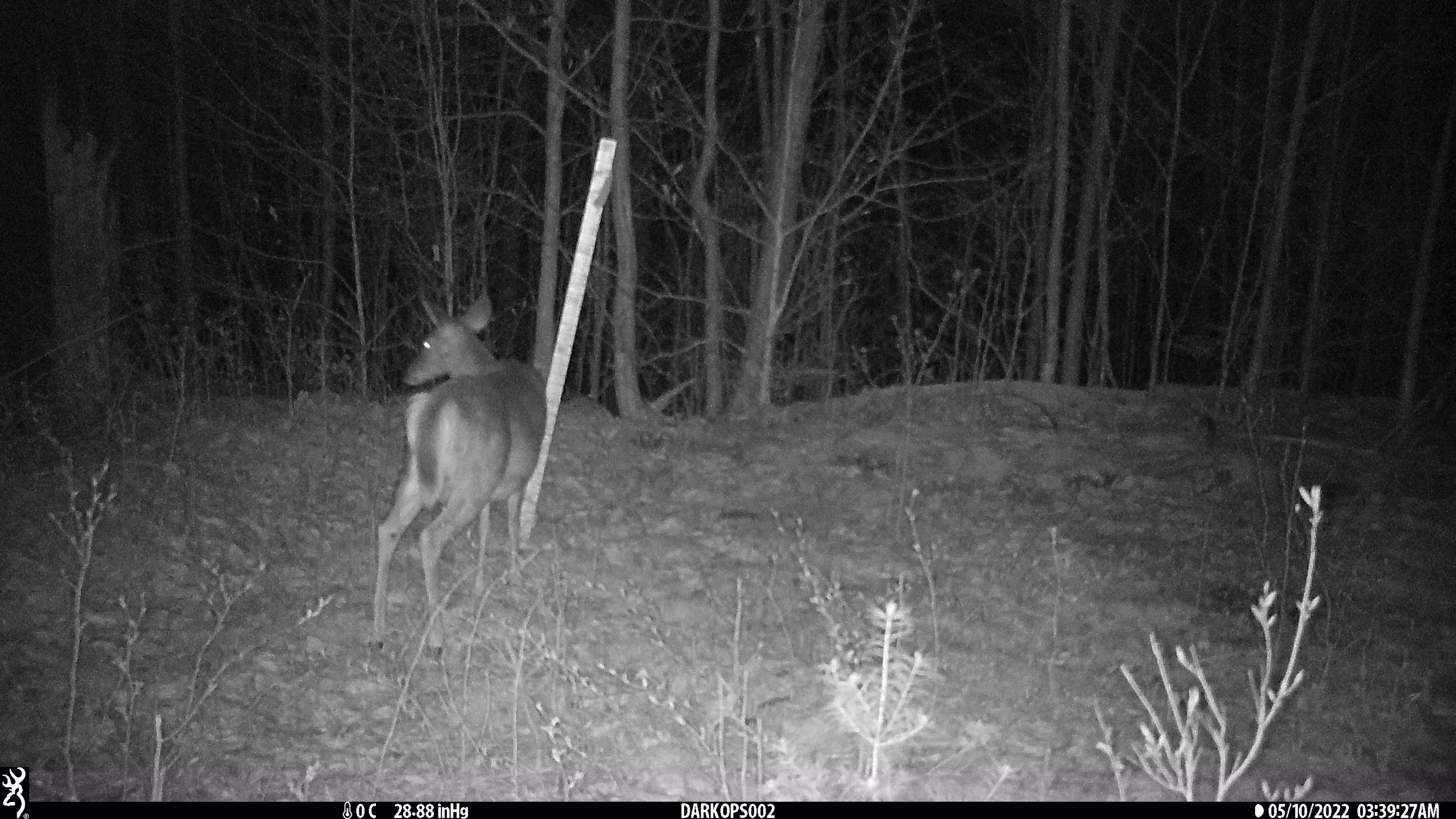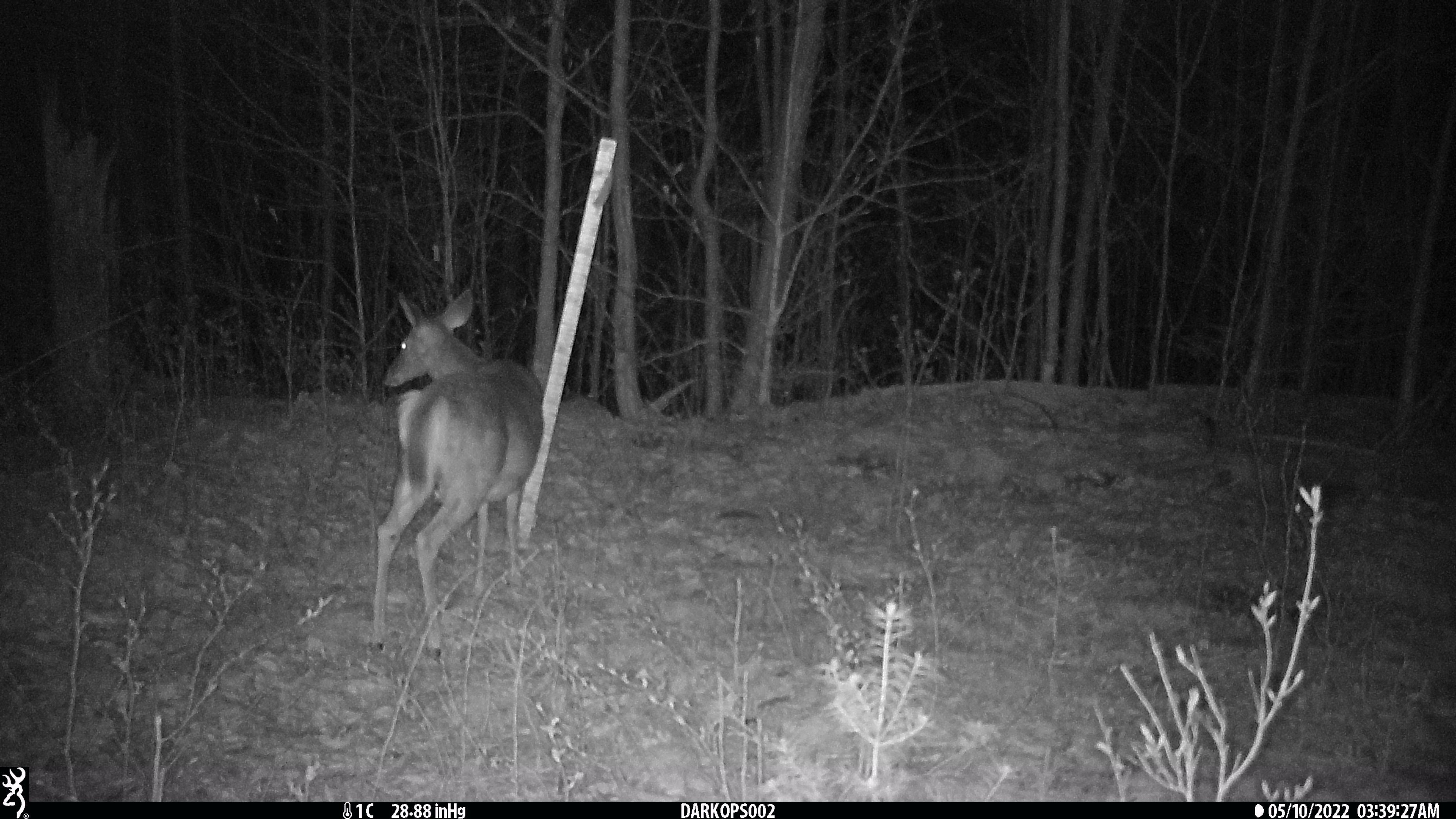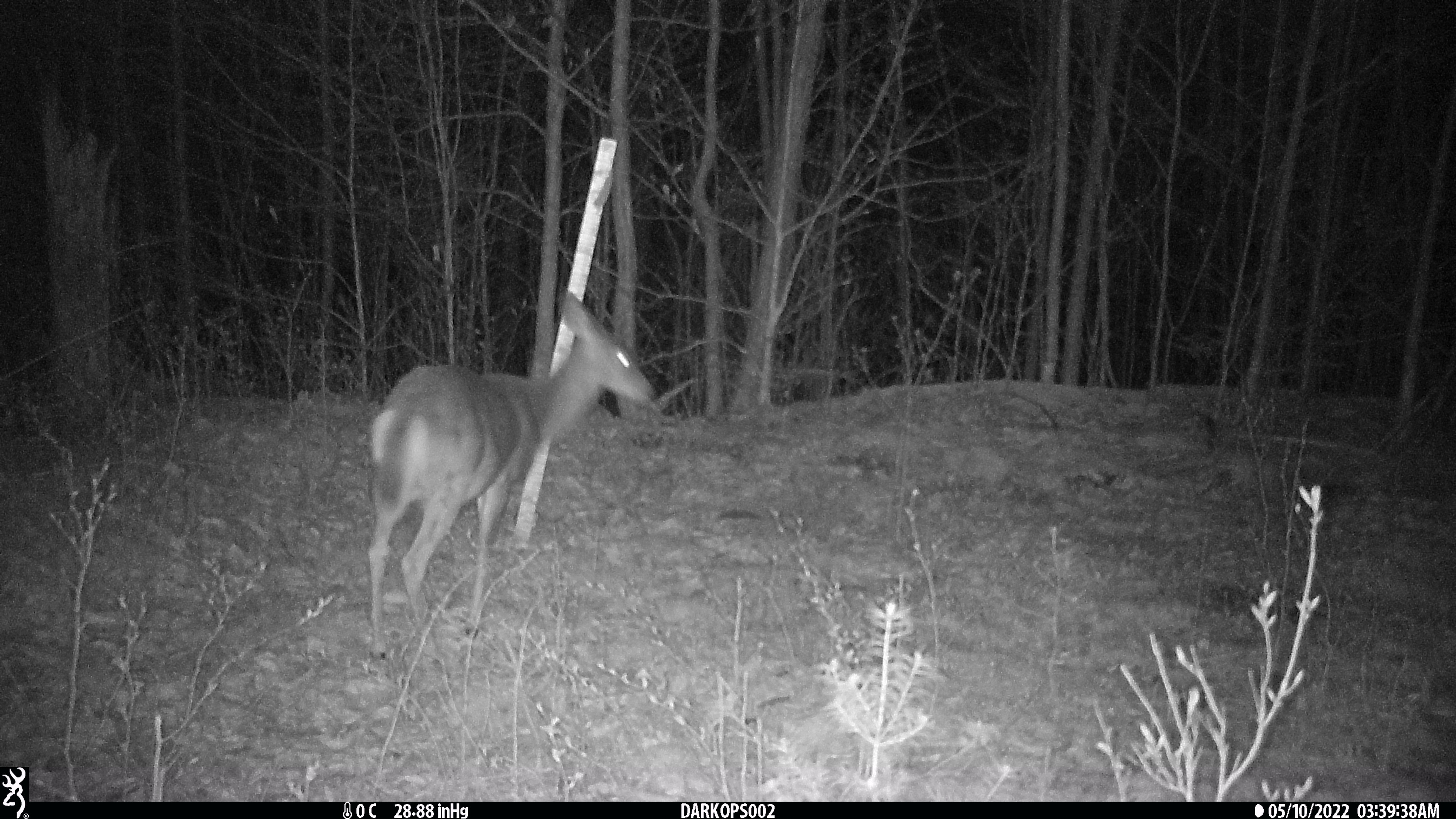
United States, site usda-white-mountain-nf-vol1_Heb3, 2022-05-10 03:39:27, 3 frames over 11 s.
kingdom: Animalia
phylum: Chordata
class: Mammalia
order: Artiodactyla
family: Cervidae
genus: Odocoileus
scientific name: Odocoileus virginianus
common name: white-tailed deer